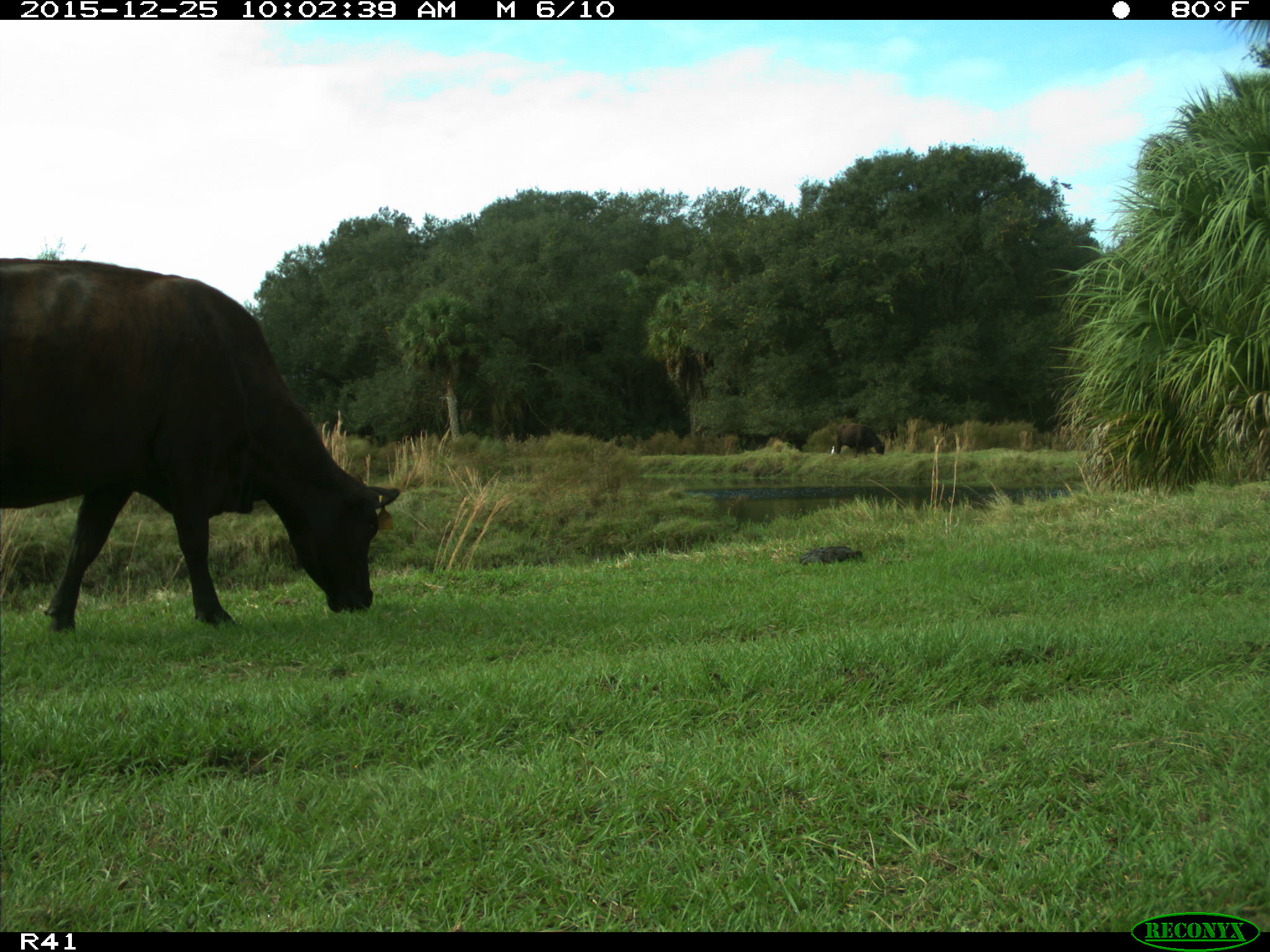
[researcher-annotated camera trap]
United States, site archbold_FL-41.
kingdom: Animalia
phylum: Chordata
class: Mammalia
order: Artiodactyla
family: Bovidae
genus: Bos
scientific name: Bos taurus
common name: domestic cow